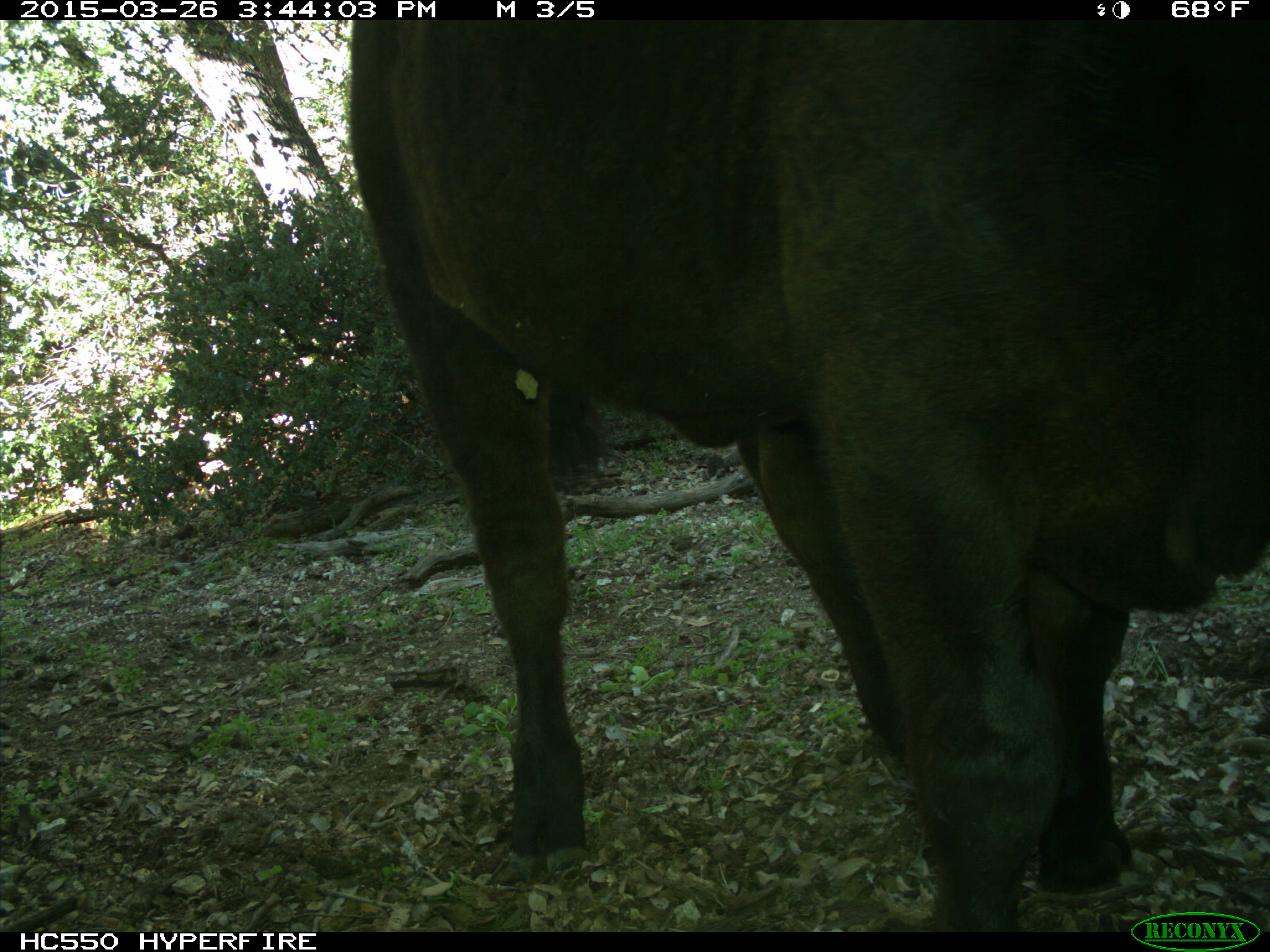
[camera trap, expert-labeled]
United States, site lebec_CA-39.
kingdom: Animalia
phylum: Chordata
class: Mammalia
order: Artiodactyla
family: Bovidae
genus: Bos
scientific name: Bos taurus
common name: domestic cow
Bos taurus (domestic cow).